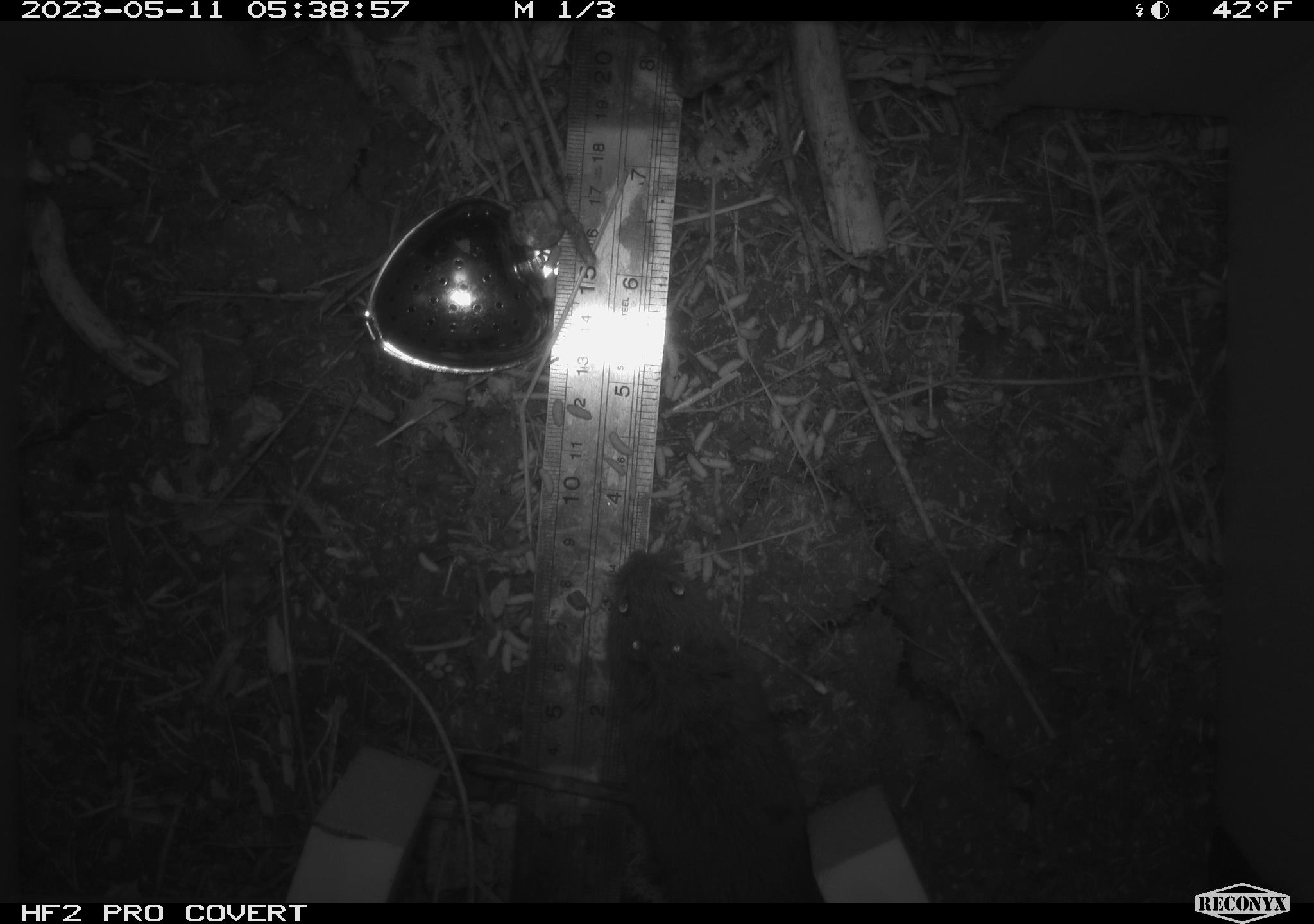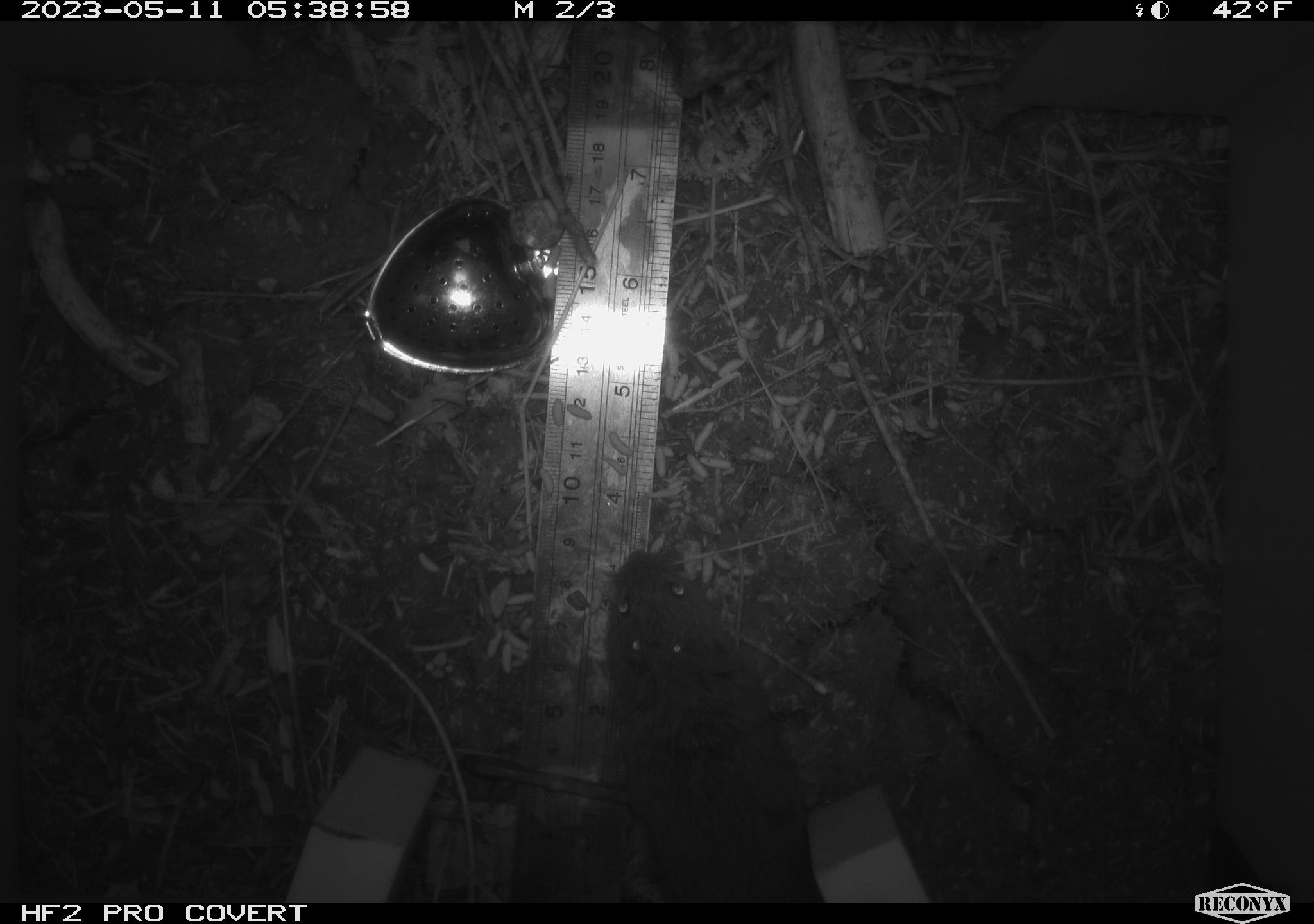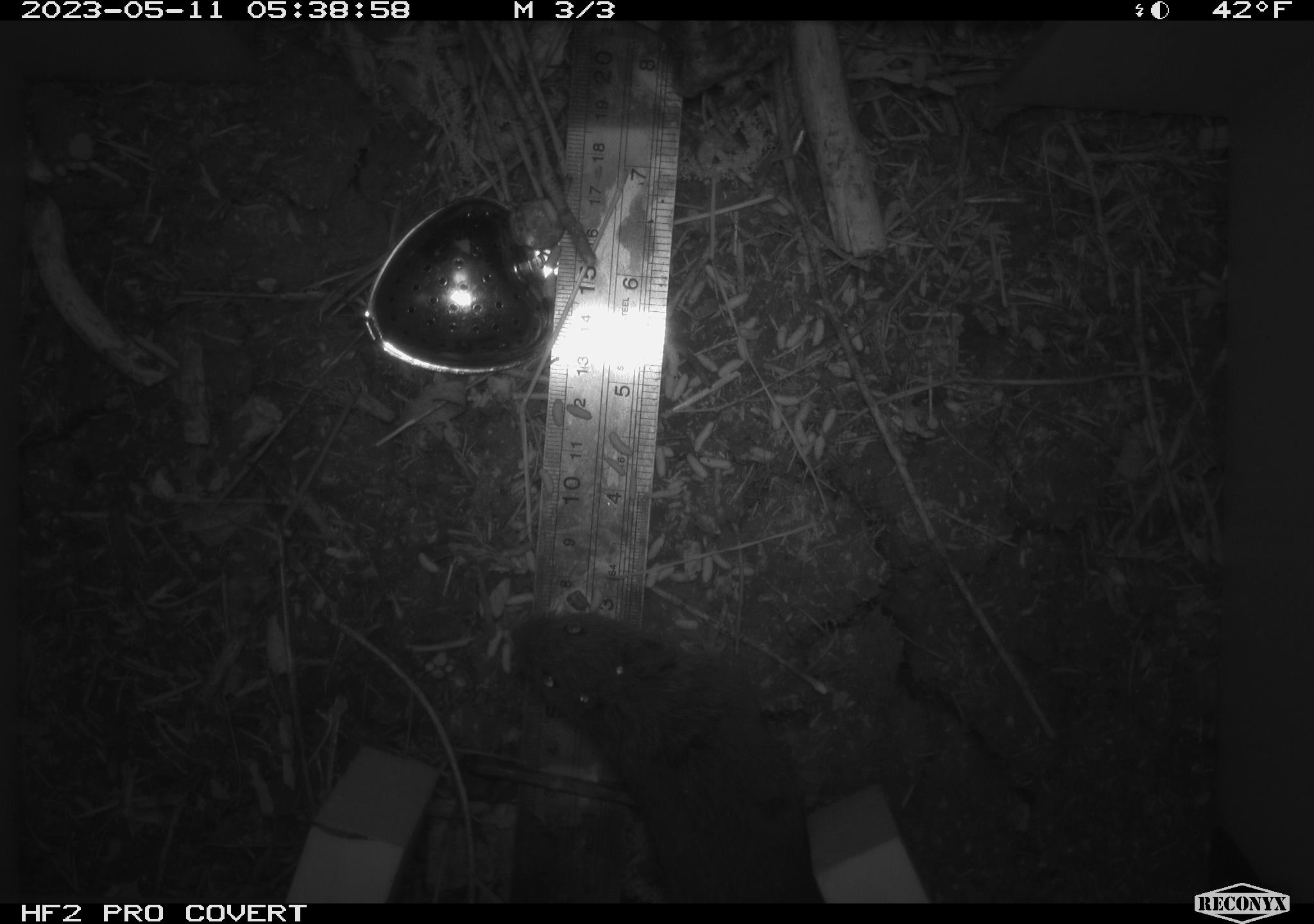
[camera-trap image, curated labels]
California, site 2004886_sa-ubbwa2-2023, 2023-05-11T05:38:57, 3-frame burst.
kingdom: Animalia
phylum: Chordata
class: Mammalia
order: Rodentia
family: Cricetidae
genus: Microtus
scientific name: Microtus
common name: meadow vole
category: microtus species